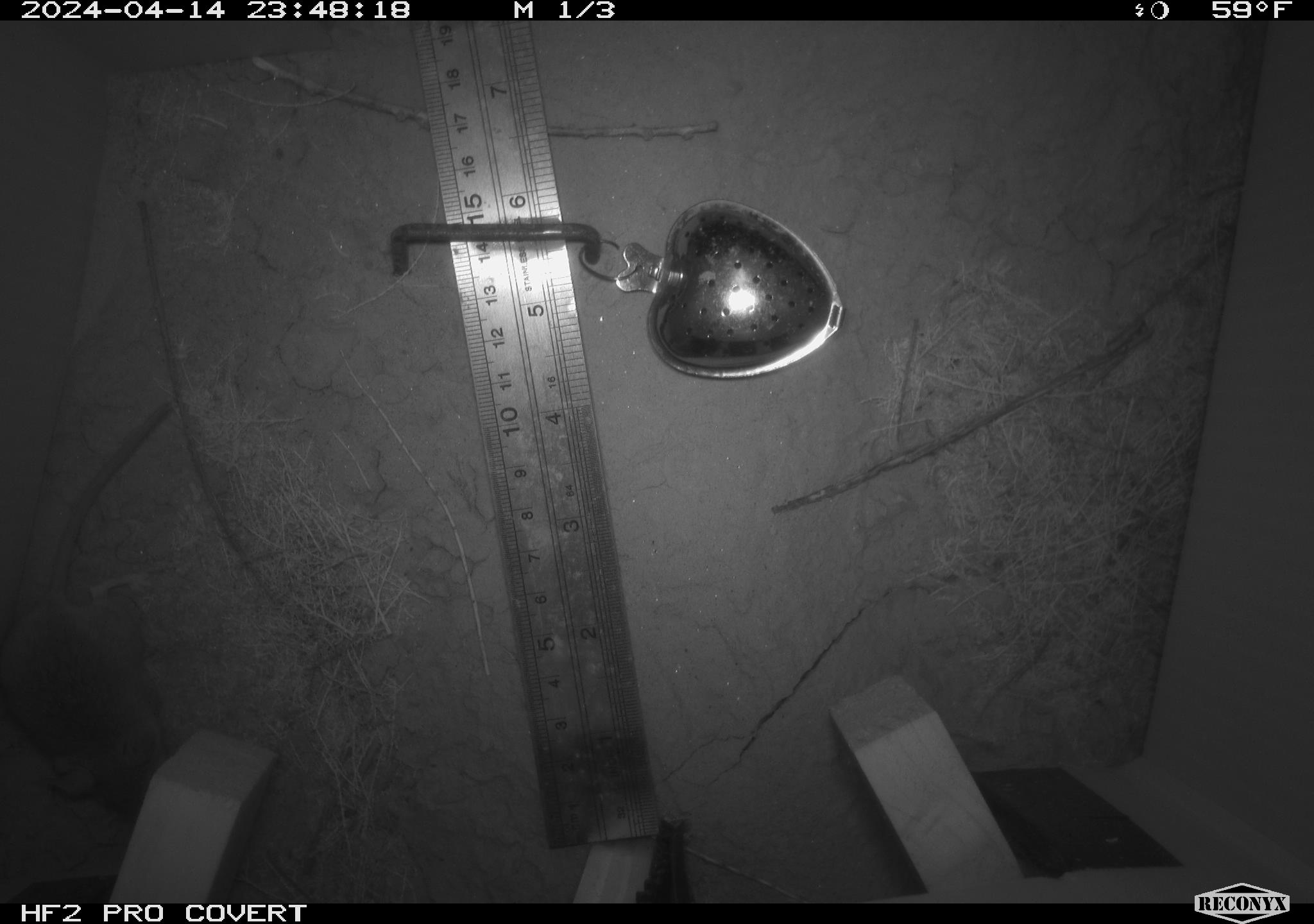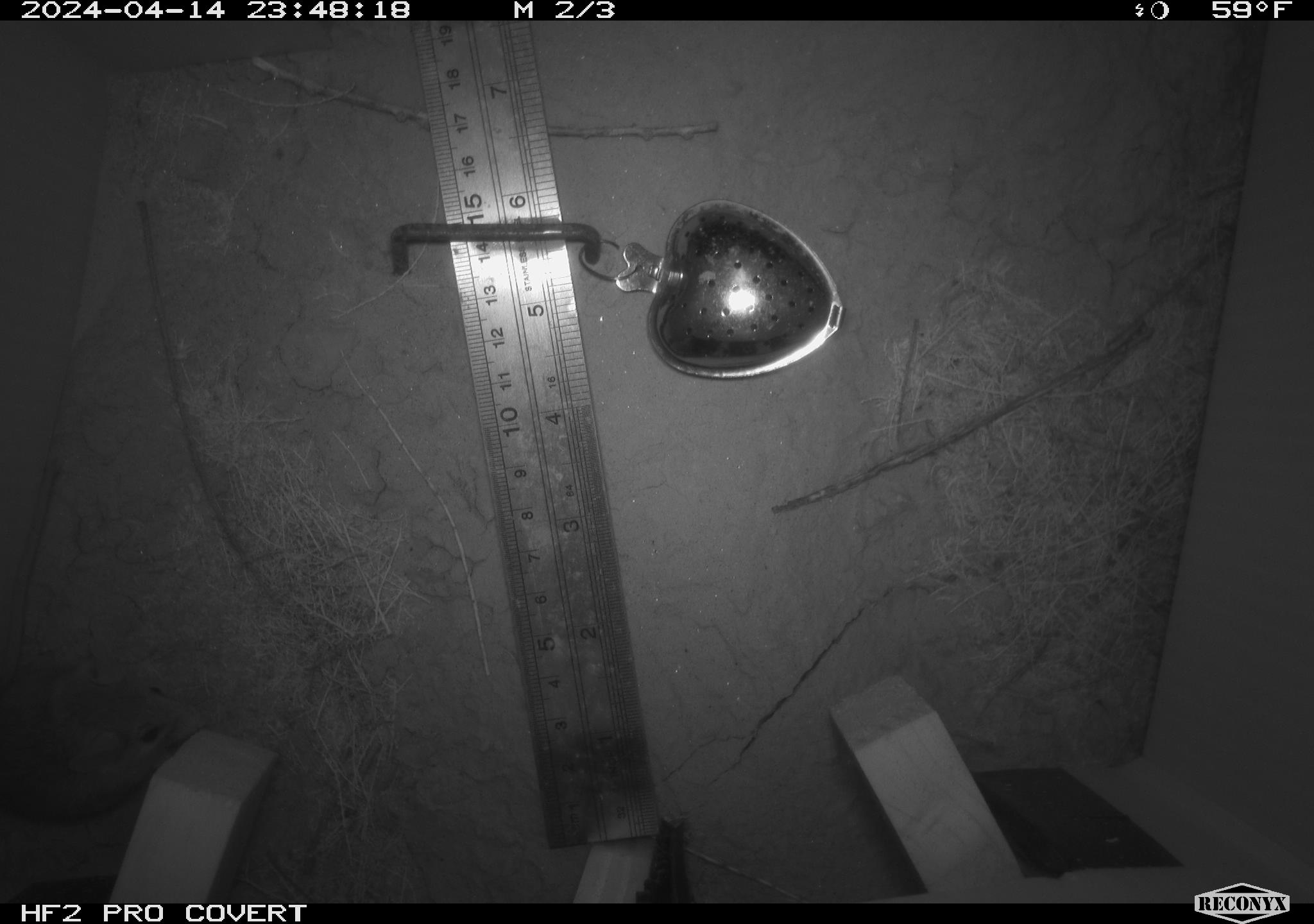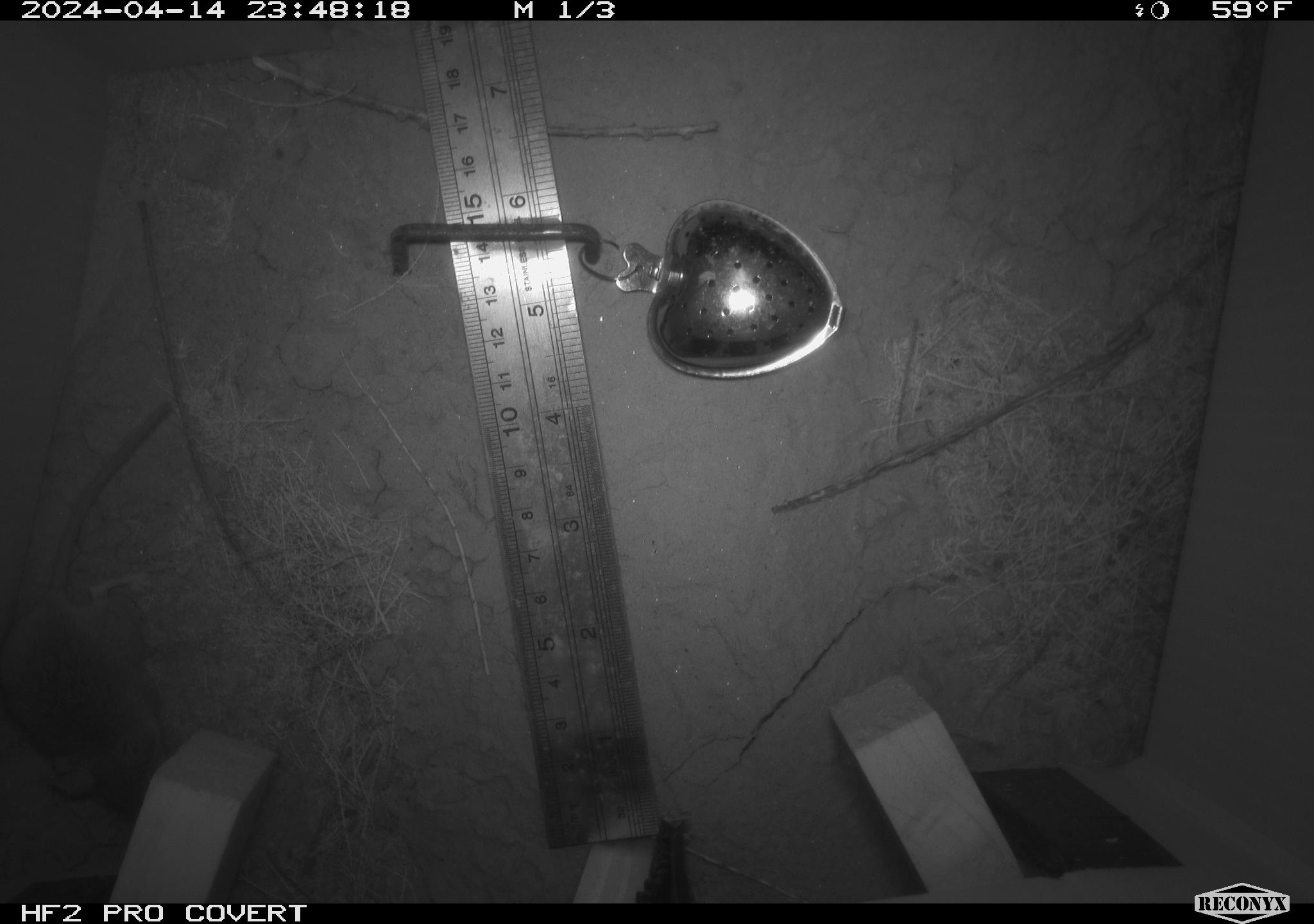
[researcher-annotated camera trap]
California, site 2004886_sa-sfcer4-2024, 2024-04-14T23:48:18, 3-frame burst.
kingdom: Animalia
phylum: Chordata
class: Mammalia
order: Rodentia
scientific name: Rodentia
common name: mouse species